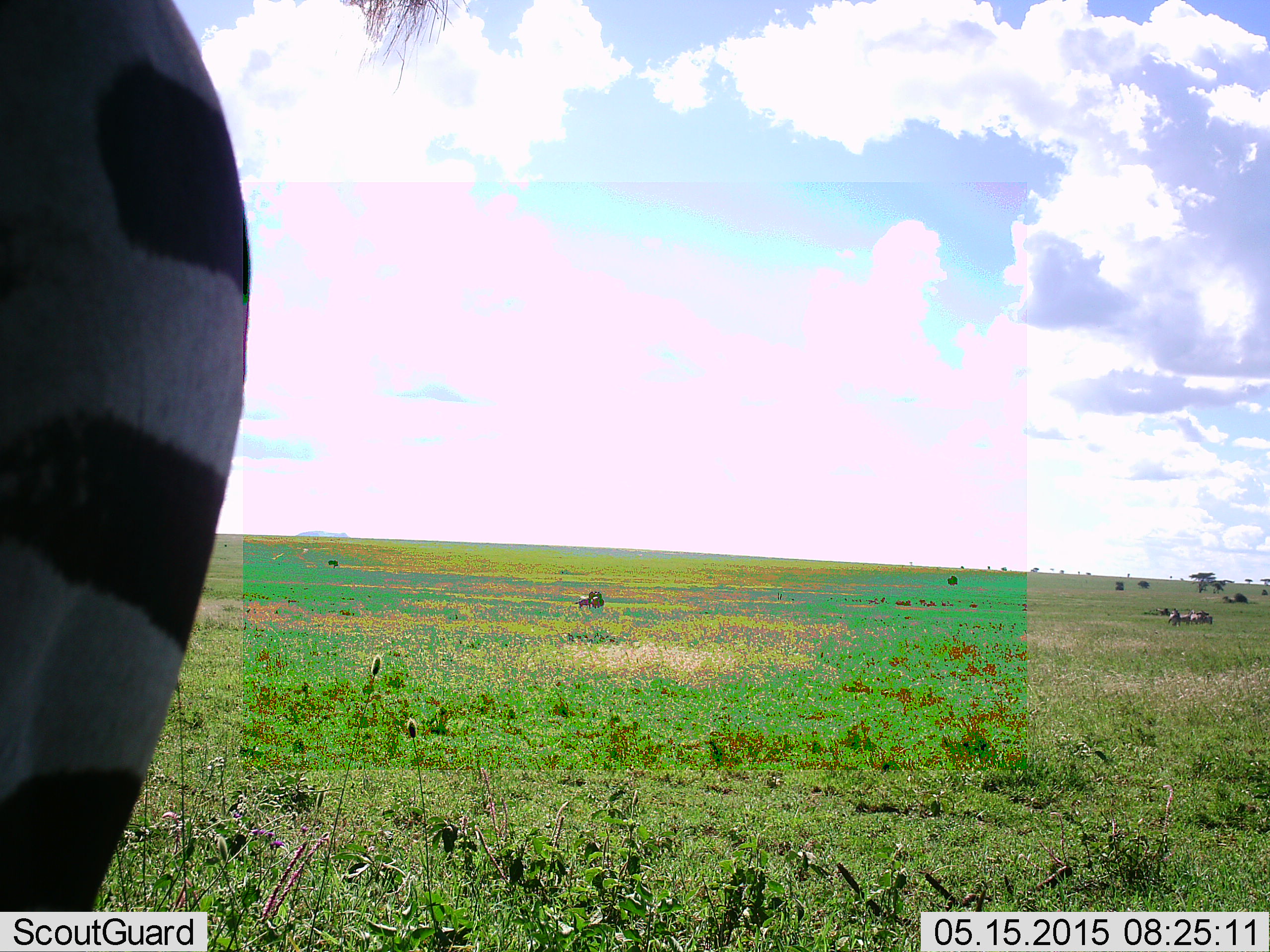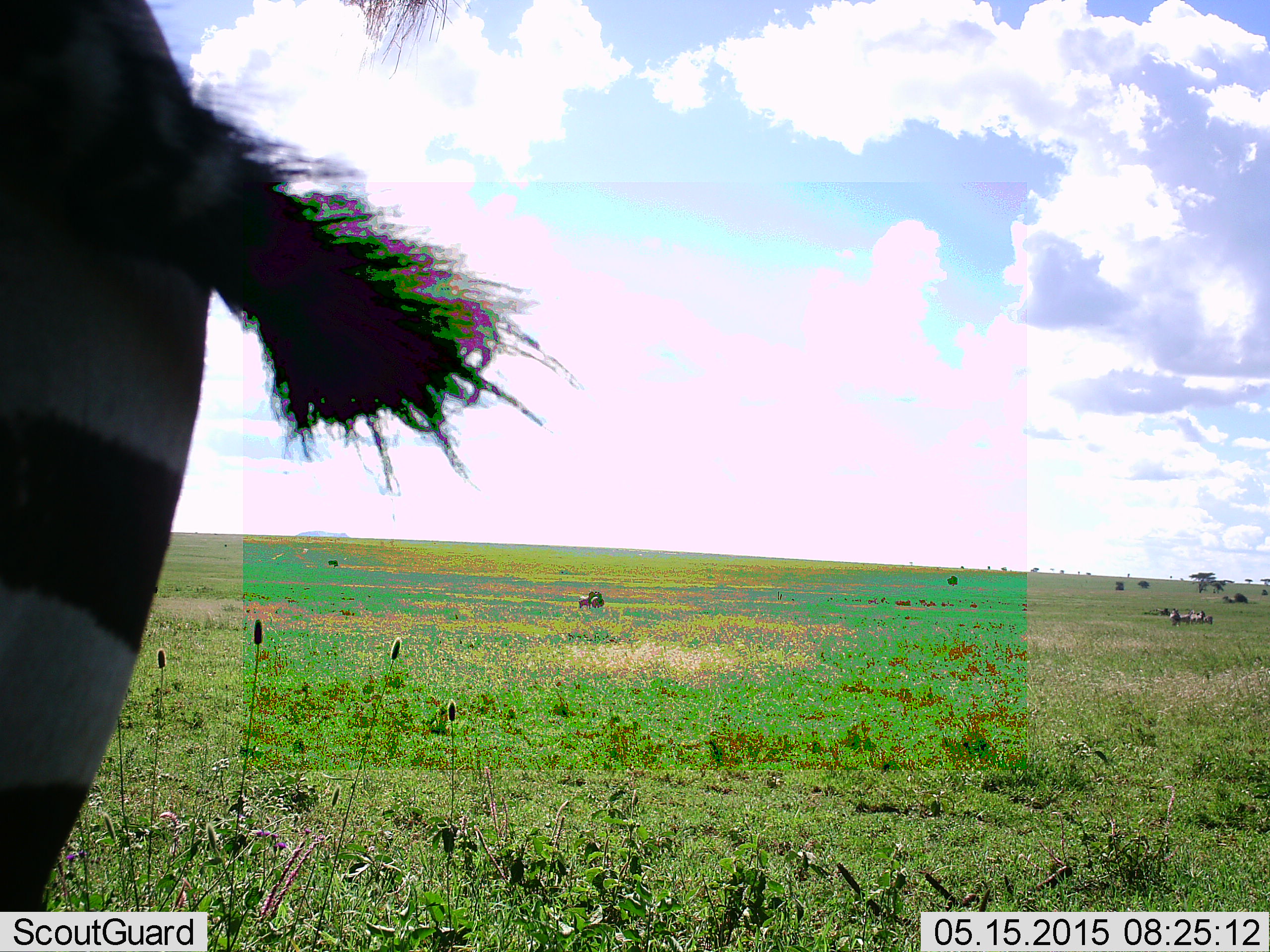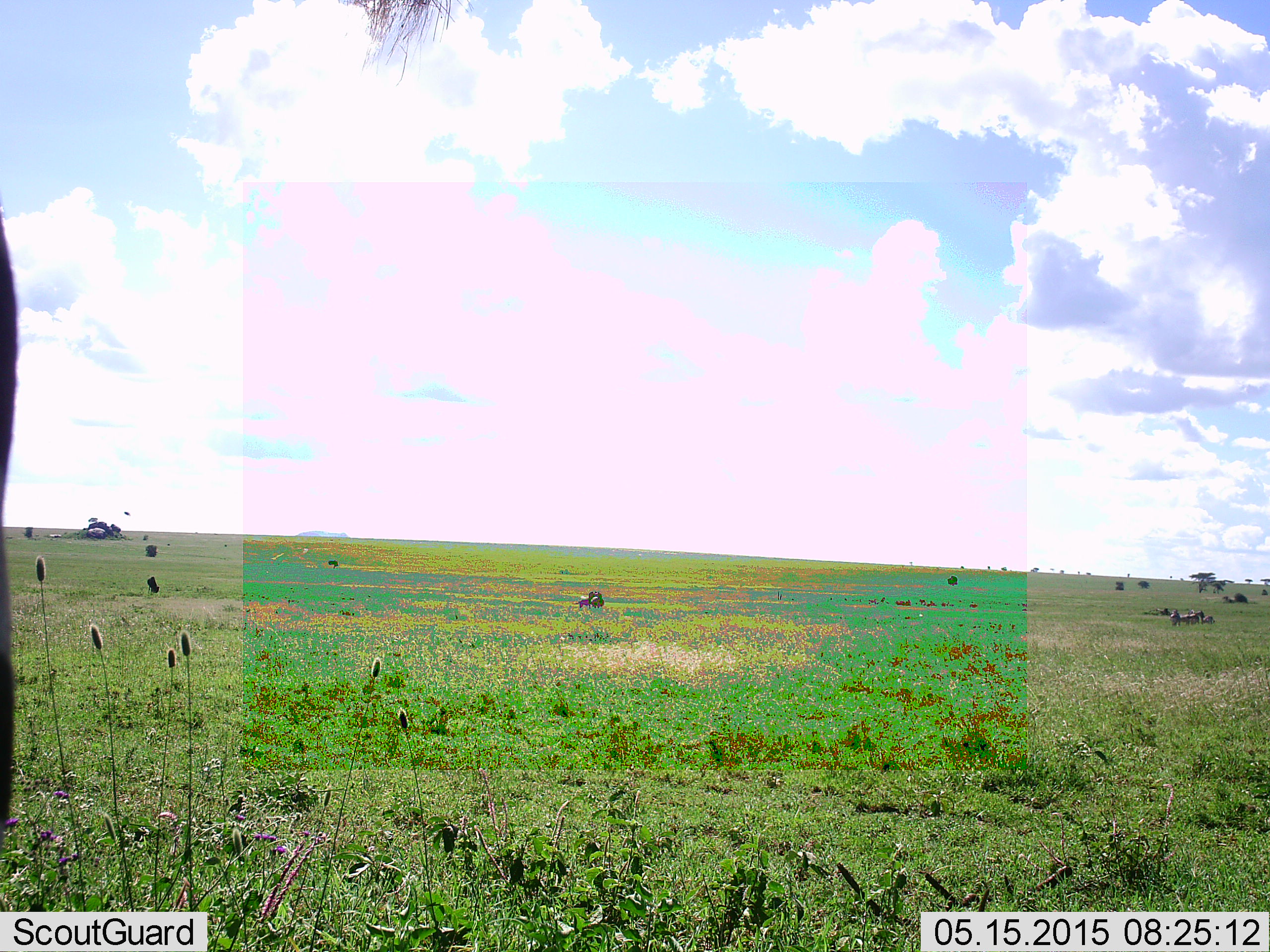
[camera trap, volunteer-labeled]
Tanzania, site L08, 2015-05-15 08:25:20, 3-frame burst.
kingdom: Animalia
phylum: Chordata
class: Mammalia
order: Perissodactyla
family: Equidae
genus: Equus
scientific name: Equus quagga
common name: plains zebra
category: zebra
Zebra (plains zebra) (Equus quagga), count 1. Behavior (volunteer vote fractions): standing 78%, resting 0%, moving 11%, interacting 0%. Young present (vote fraction): 0%. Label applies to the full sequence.